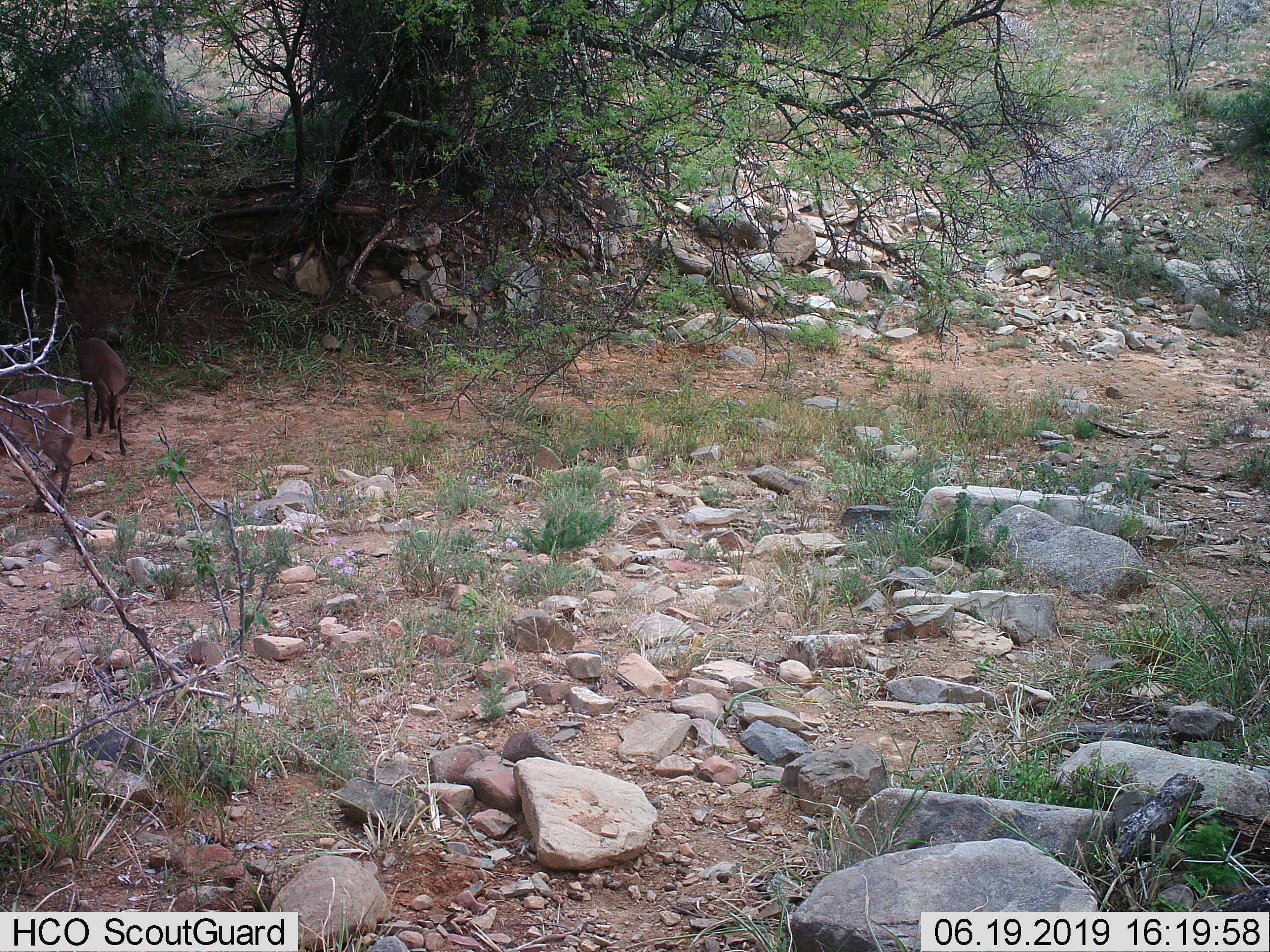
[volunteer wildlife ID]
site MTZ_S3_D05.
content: unidentified animal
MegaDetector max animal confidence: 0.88